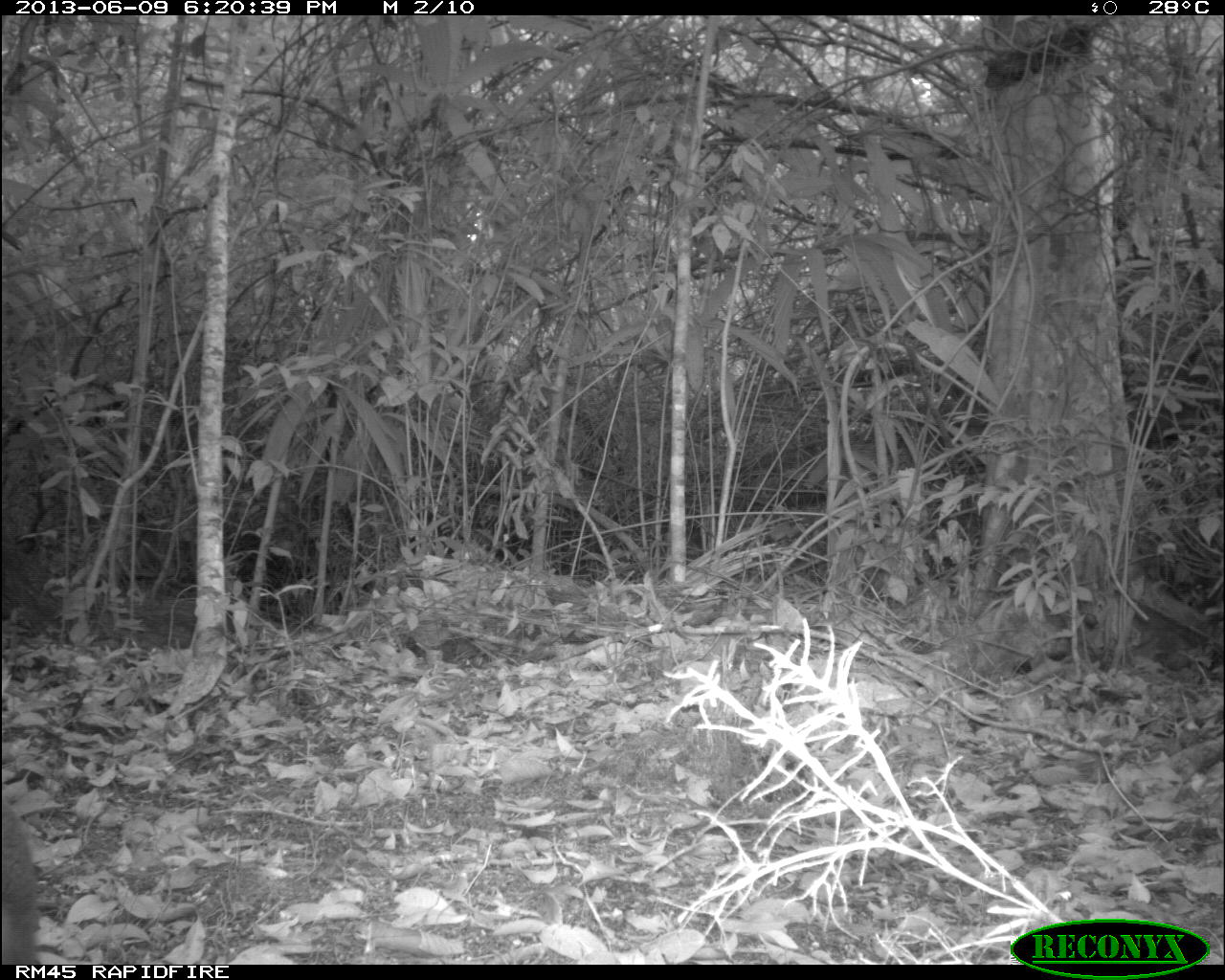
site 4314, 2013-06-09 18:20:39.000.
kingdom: Animalia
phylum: Chordata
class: Mammalia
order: Rodentia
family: Dasyproctidae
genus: Dasyprocta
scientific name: Dasyprocta punctata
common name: central american agouti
Dasyprocta punctata (central american agouti), count 1.